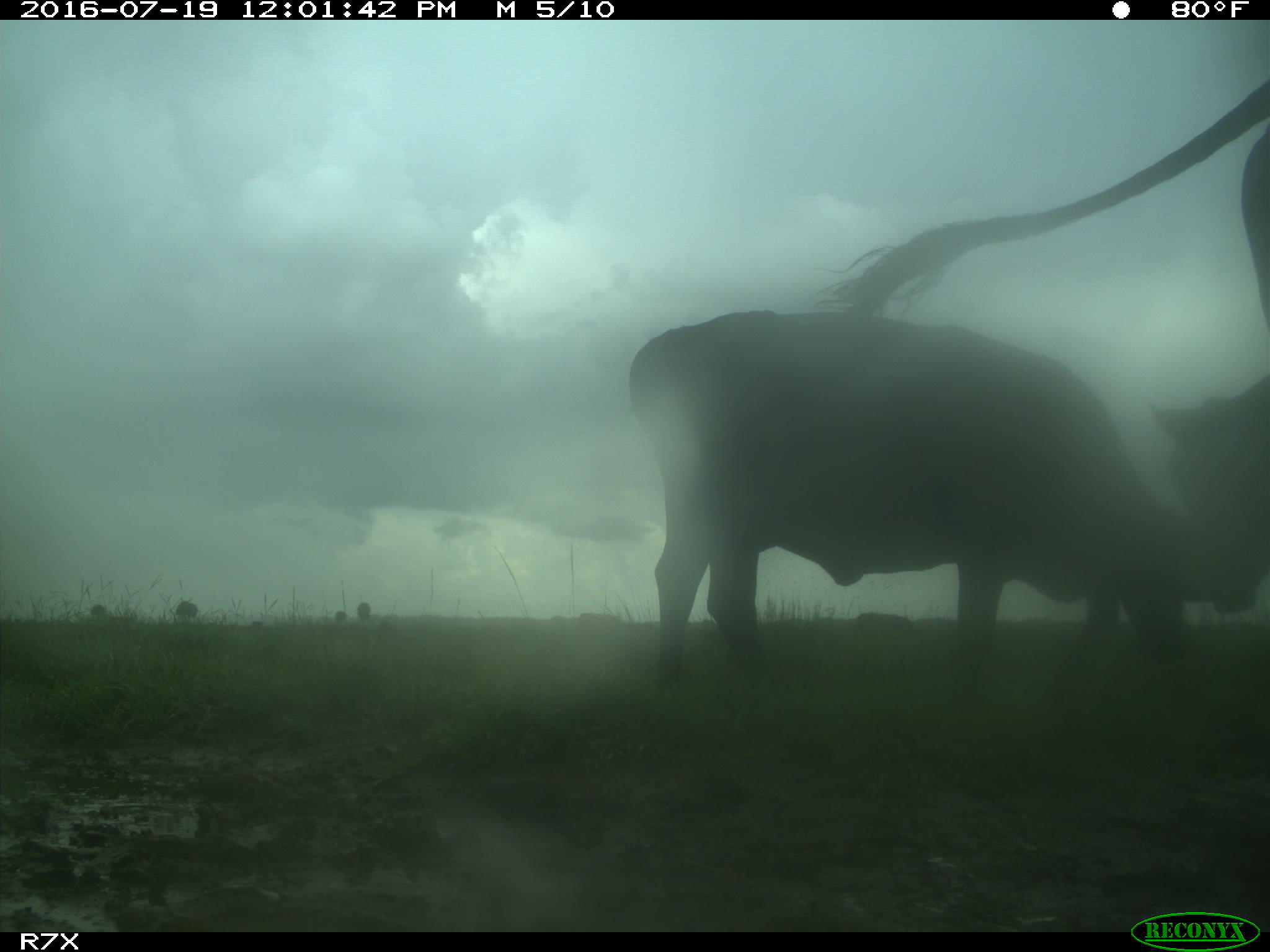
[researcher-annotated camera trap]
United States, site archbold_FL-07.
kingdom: Animalia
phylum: Chordata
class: Mammalia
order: Artiodactyla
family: Bovidae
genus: Bos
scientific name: Bos taurus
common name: domestic cow